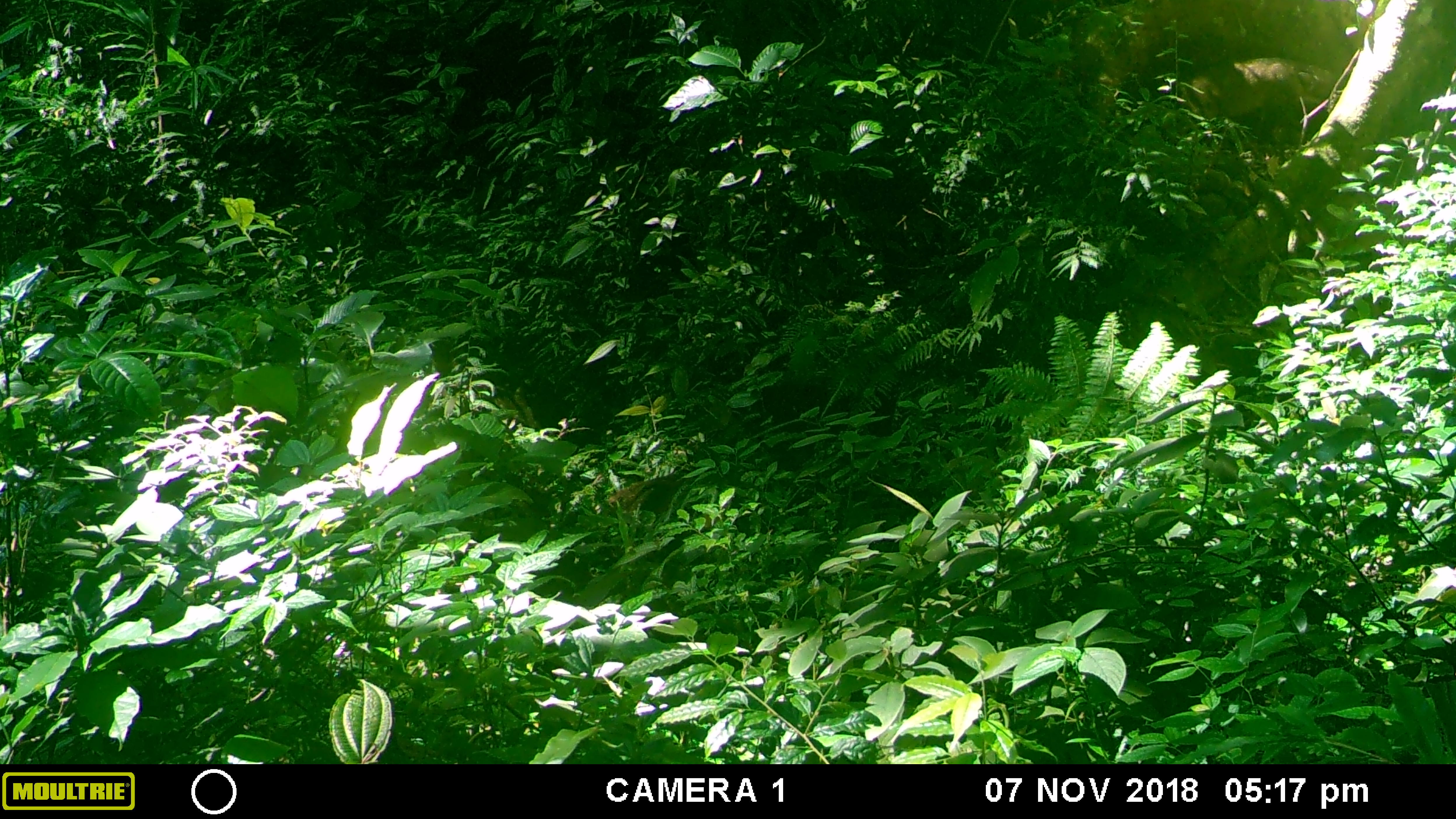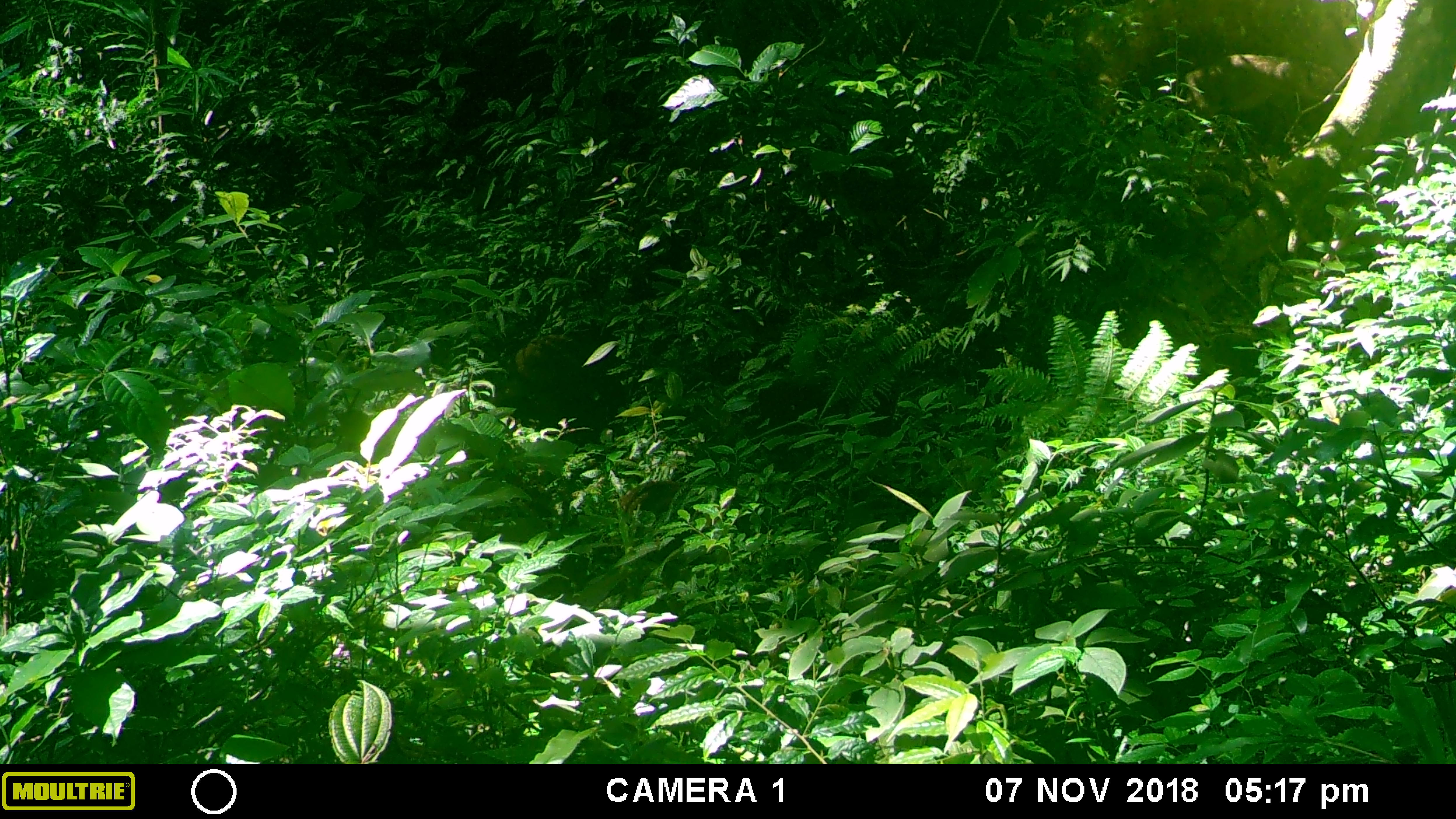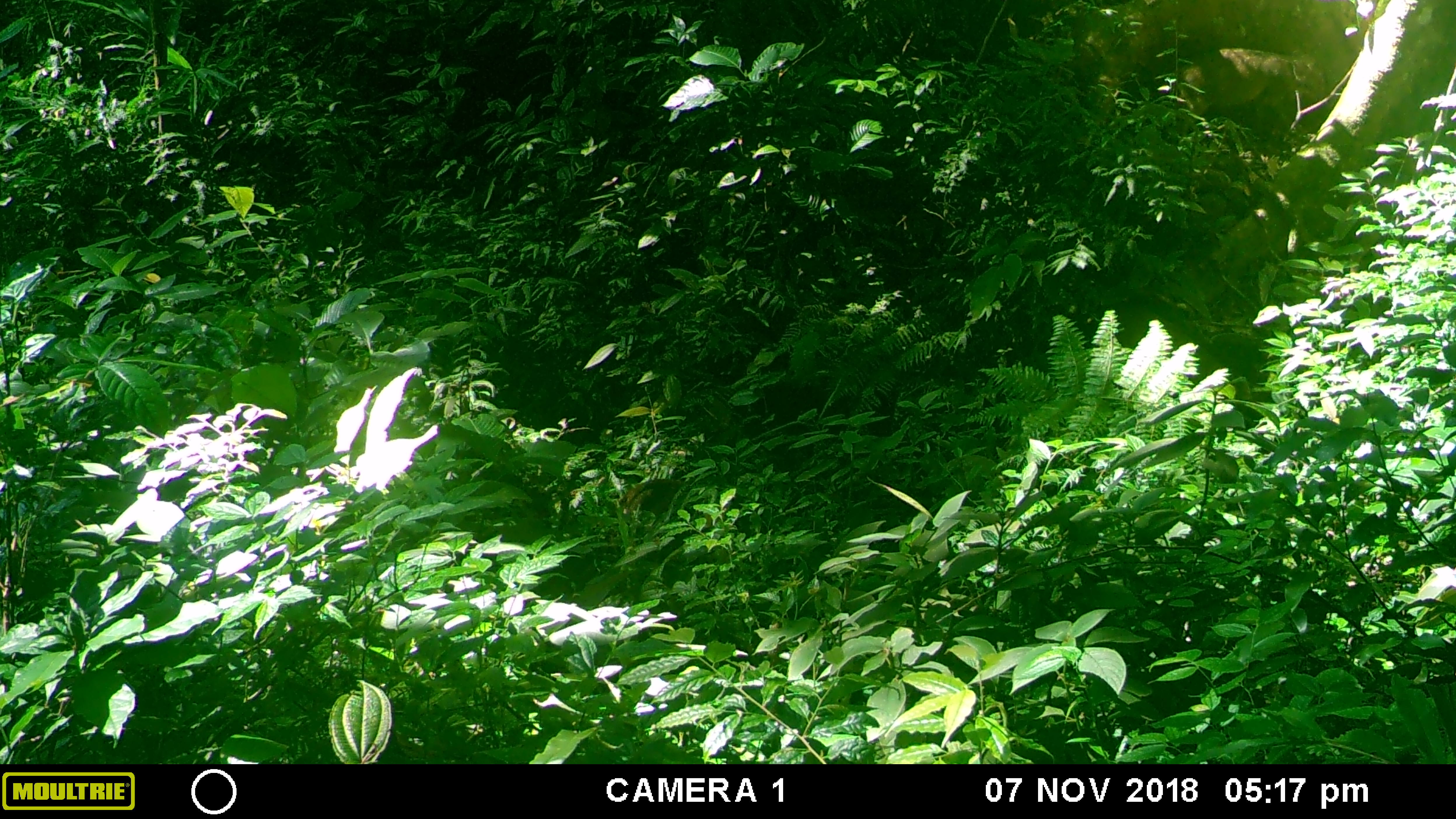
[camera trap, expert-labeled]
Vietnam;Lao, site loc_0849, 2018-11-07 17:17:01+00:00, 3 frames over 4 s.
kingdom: Animalia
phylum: Chordata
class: Mammalia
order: Artiodactyla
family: Suidae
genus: Sus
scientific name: Sus scrofa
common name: eurasian wild pig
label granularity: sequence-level